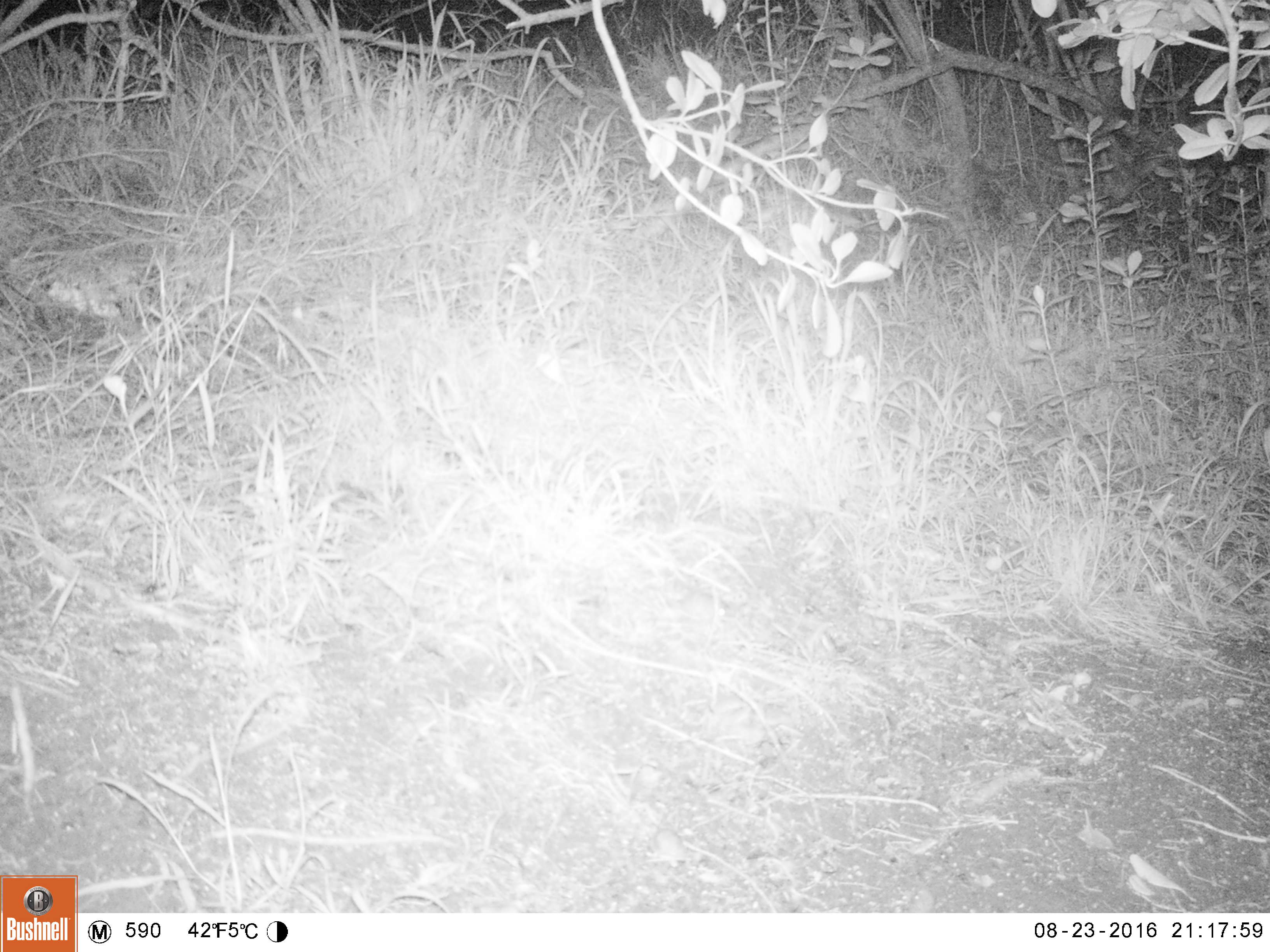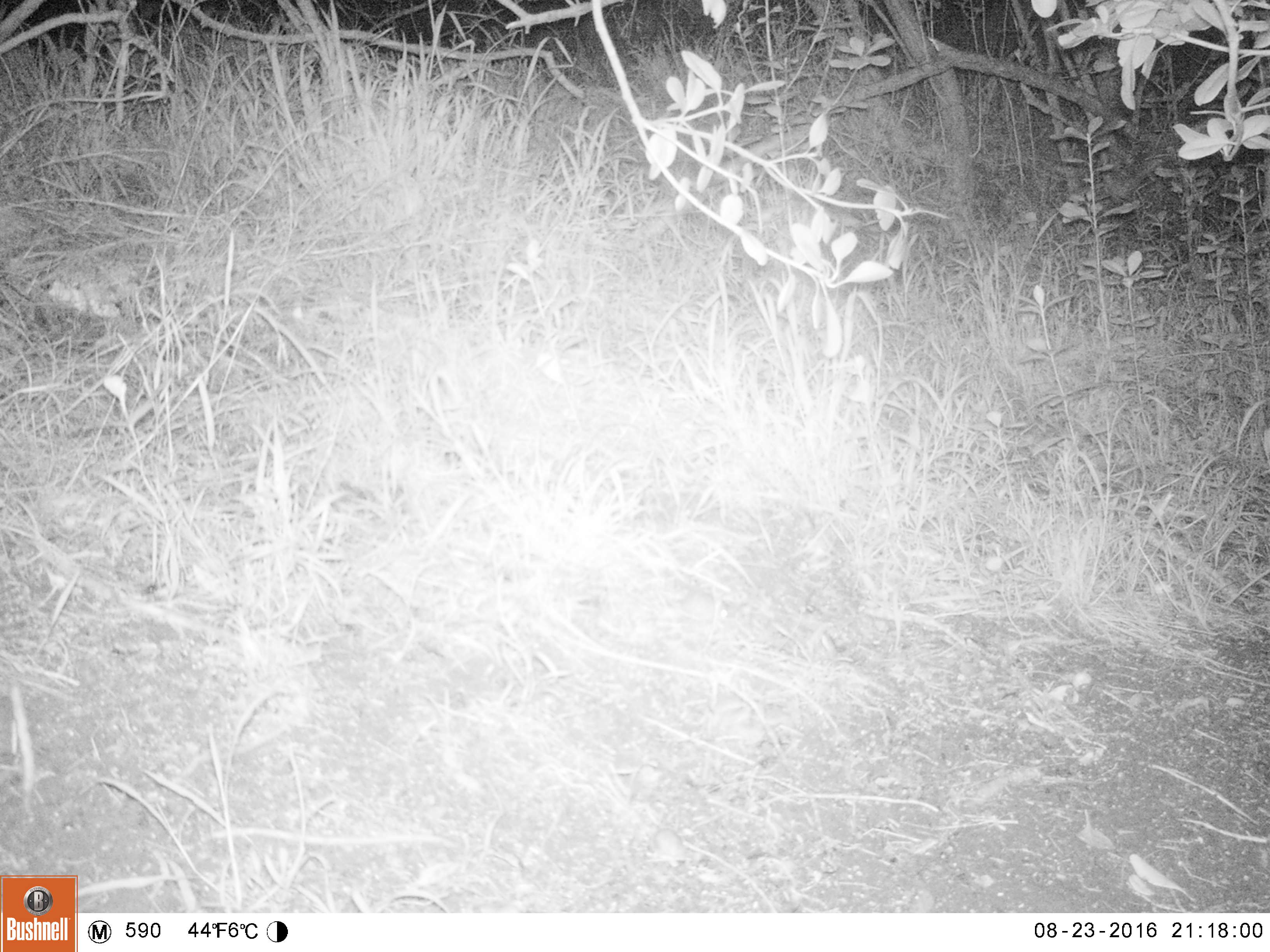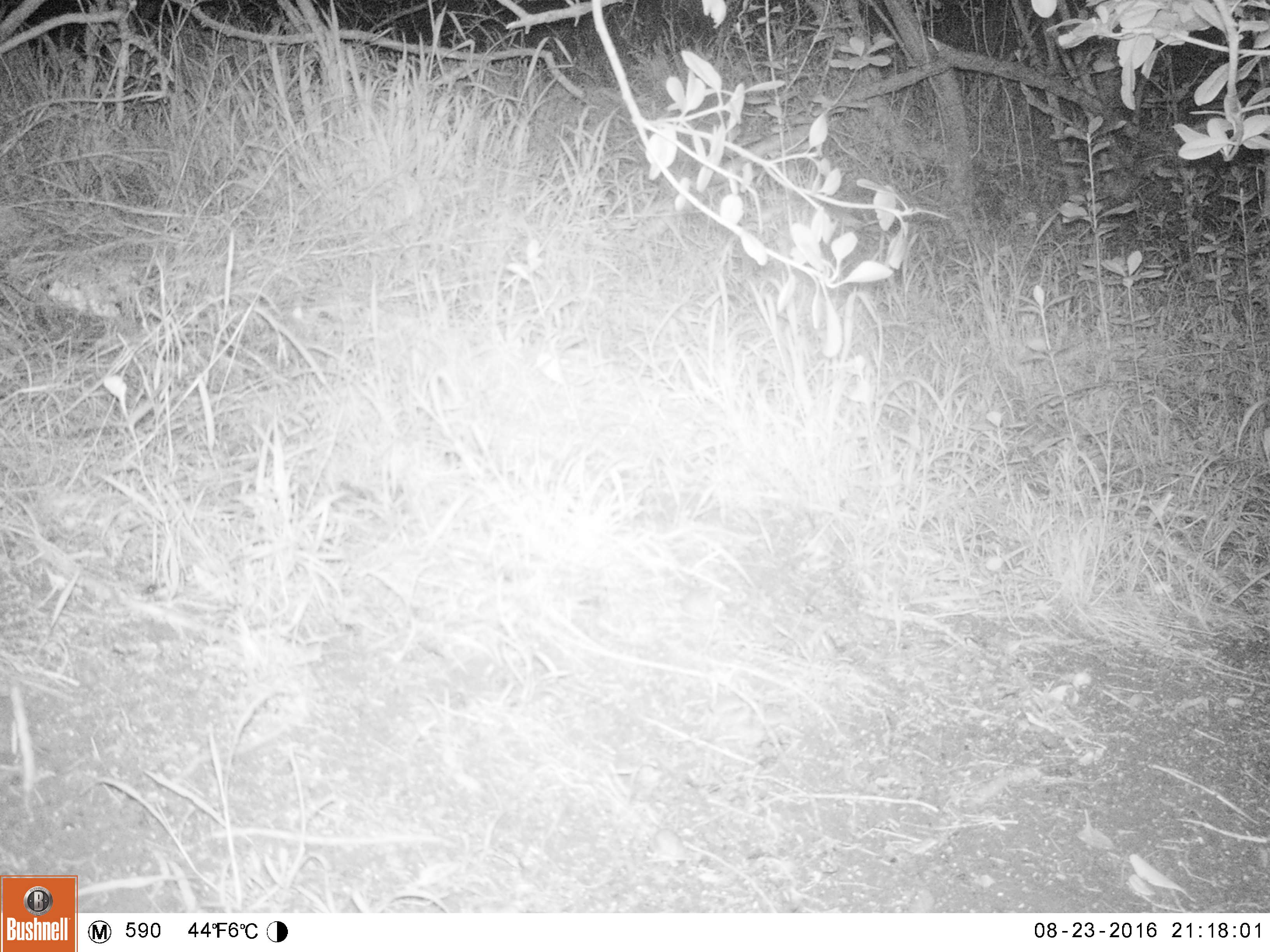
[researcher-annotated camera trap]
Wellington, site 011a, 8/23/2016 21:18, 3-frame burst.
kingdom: Animalia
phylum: Chordata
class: Mammalia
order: Rodentia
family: Muridae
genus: Mus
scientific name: Mus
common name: mouse